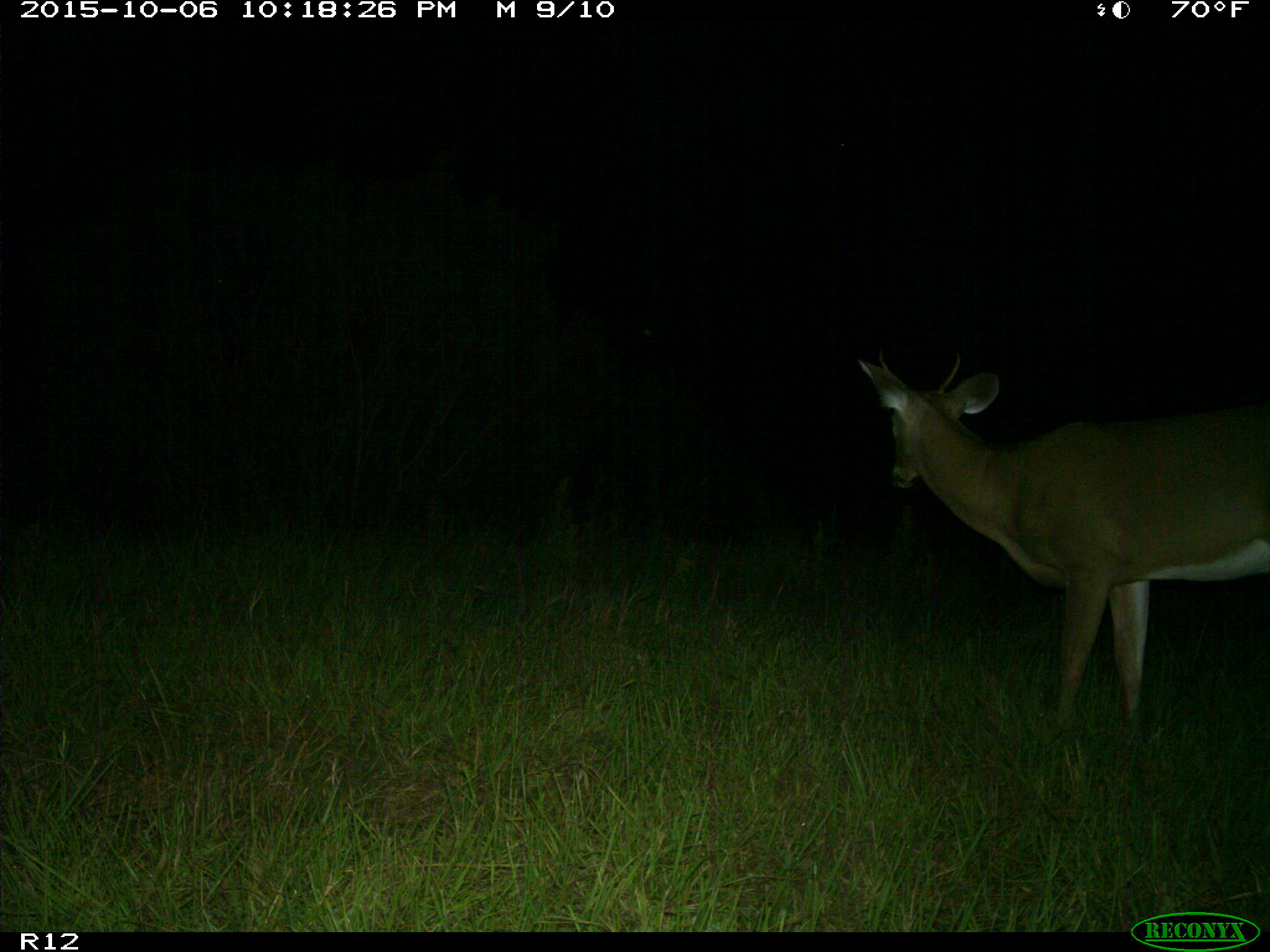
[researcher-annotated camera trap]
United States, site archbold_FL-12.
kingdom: Animalia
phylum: Chordata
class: Mammalia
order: Artiodactyla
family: Cervidae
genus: Odocoileus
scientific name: Odocoileus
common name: deer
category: unidentified deer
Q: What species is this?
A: Unidentified deer (deer) (Odocoileus).